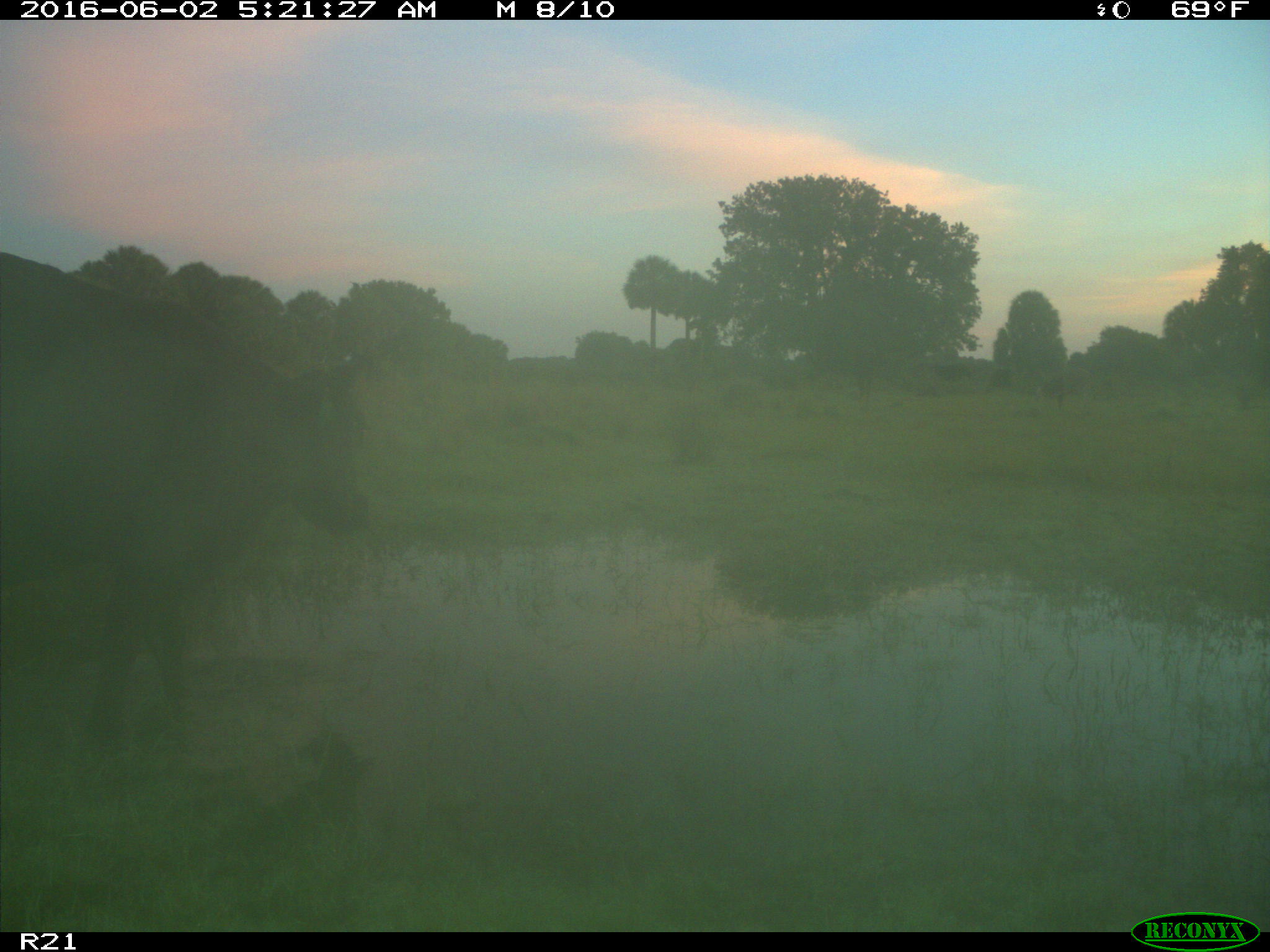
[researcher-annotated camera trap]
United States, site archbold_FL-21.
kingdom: Animalia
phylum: Chordata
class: Mammalia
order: Artiodactyla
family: Bovidae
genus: Bos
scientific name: Bos taurus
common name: domestic cow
Bos taurus (domestic cow).